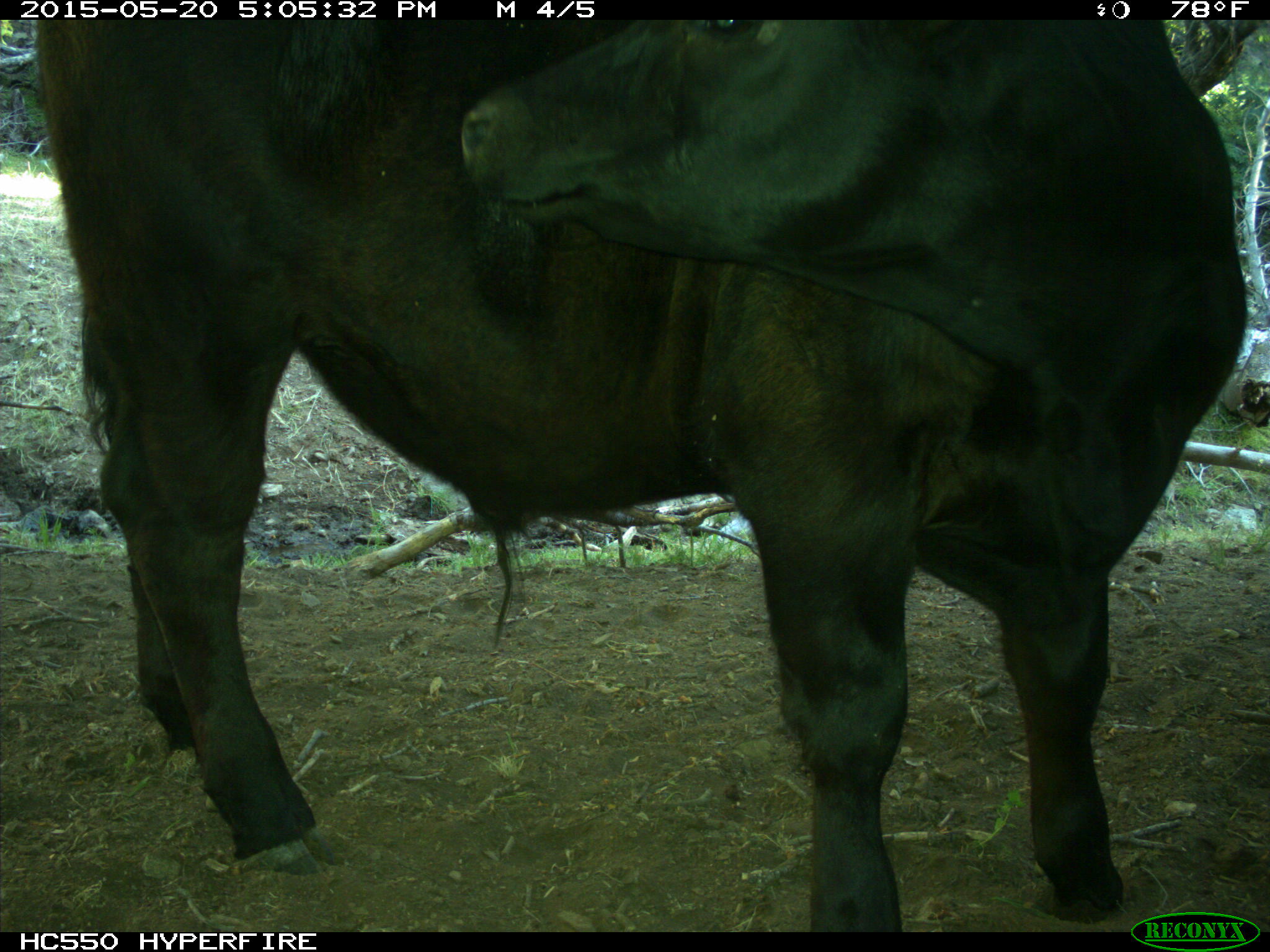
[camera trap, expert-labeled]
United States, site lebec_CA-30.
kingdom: Animalia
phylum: Chordata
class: Mammalia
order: Artiodactyla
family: Bovidae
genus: Bos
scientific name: Bos taurus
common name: domestic cow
Bos taurus (domestic cow).